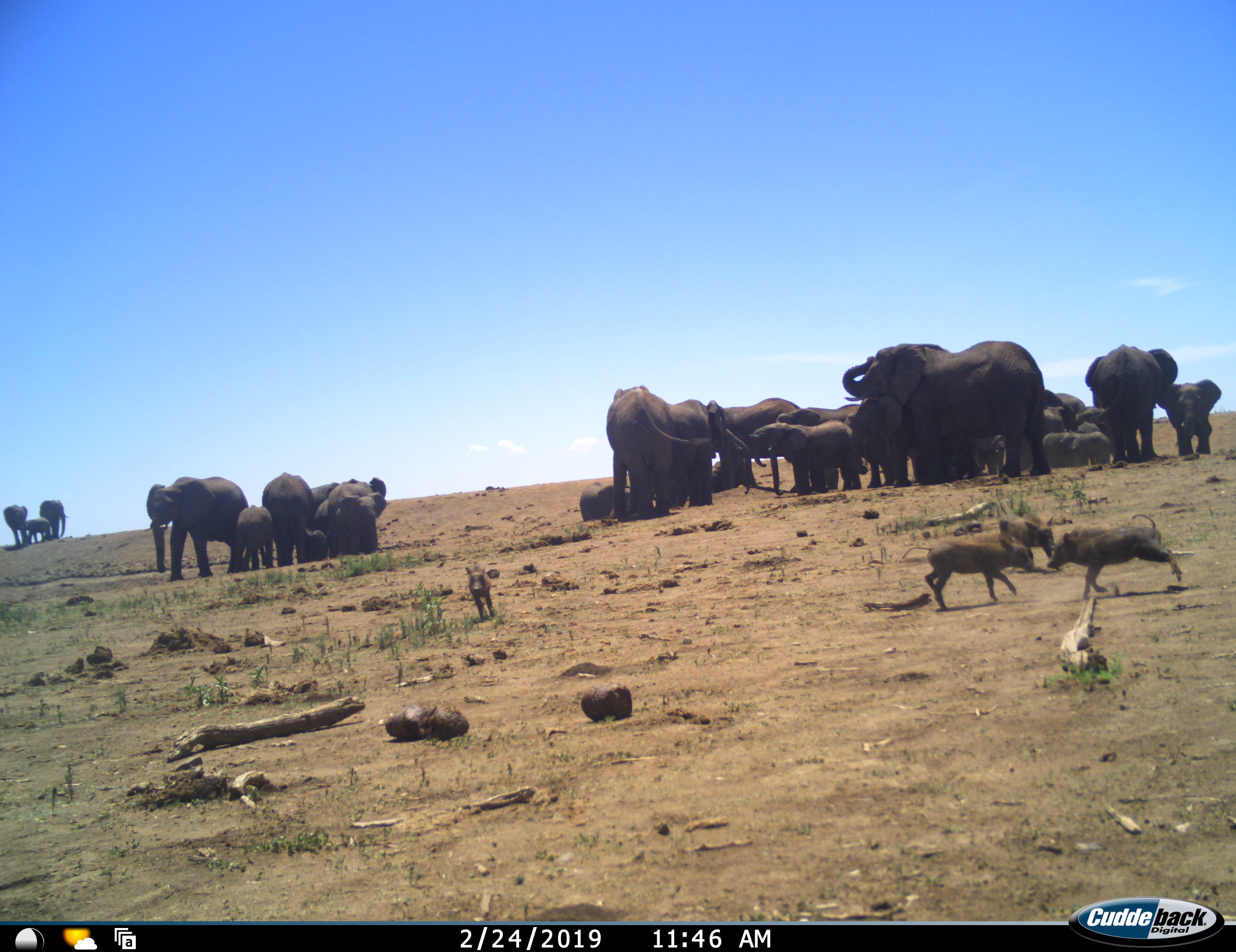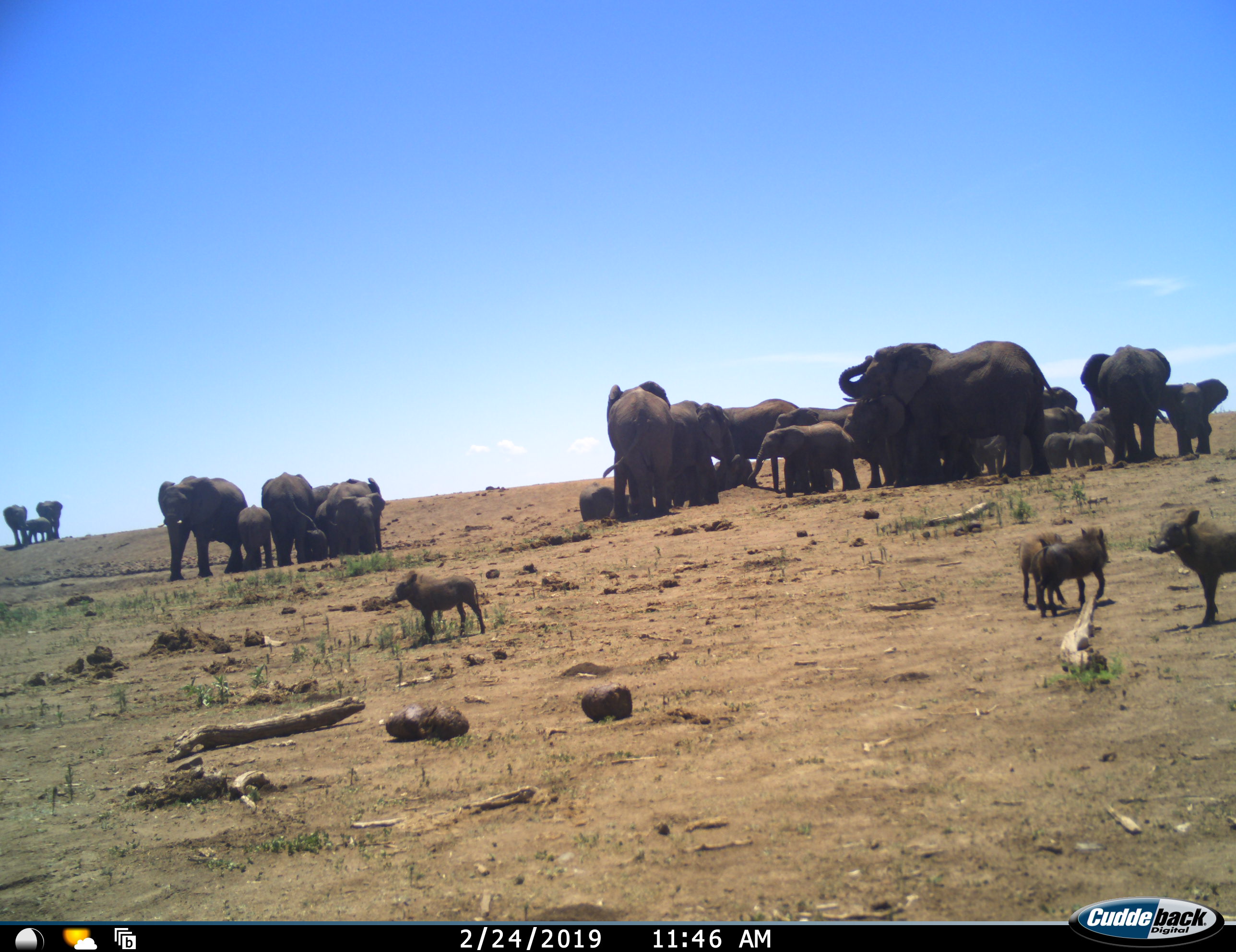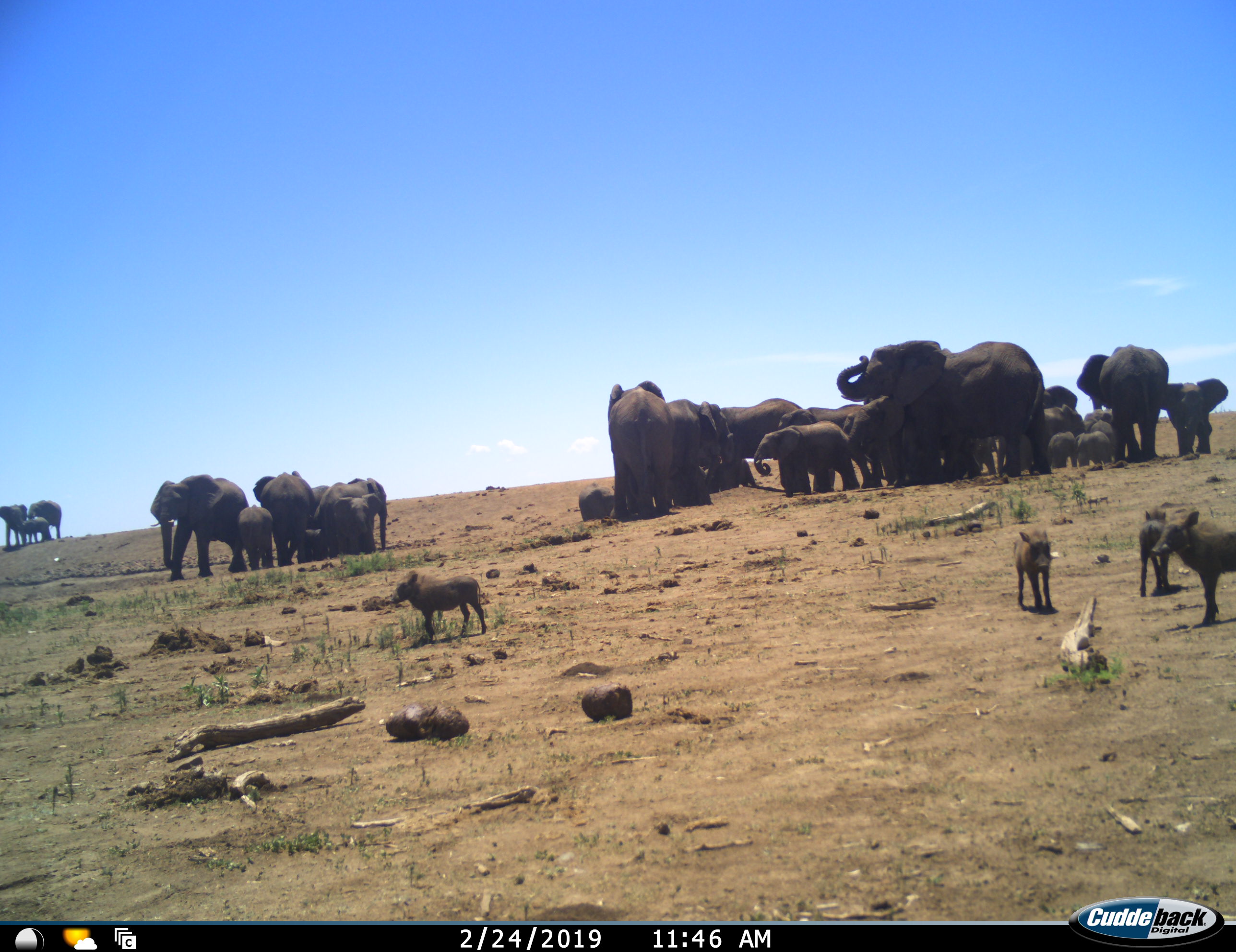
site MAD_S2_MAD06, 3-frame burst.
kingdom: Animalia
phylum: Chordata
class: Mammalia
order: Proboscidea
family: Elephantidae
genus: Loxodonta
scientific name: Loxodonta africana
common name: african bush elephant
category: elephant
Elephant (african bush elephant) (Loxodonta africana), count 11-50. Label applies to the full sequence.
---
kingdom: Animalia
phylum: Chordata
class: Mammalia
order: Artiodactyla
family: Suidae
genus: Phacochoerus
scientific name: Phacochoerus africanus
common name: warthog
Warthog (Phacochoerus africanus), count 4. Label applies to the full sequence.